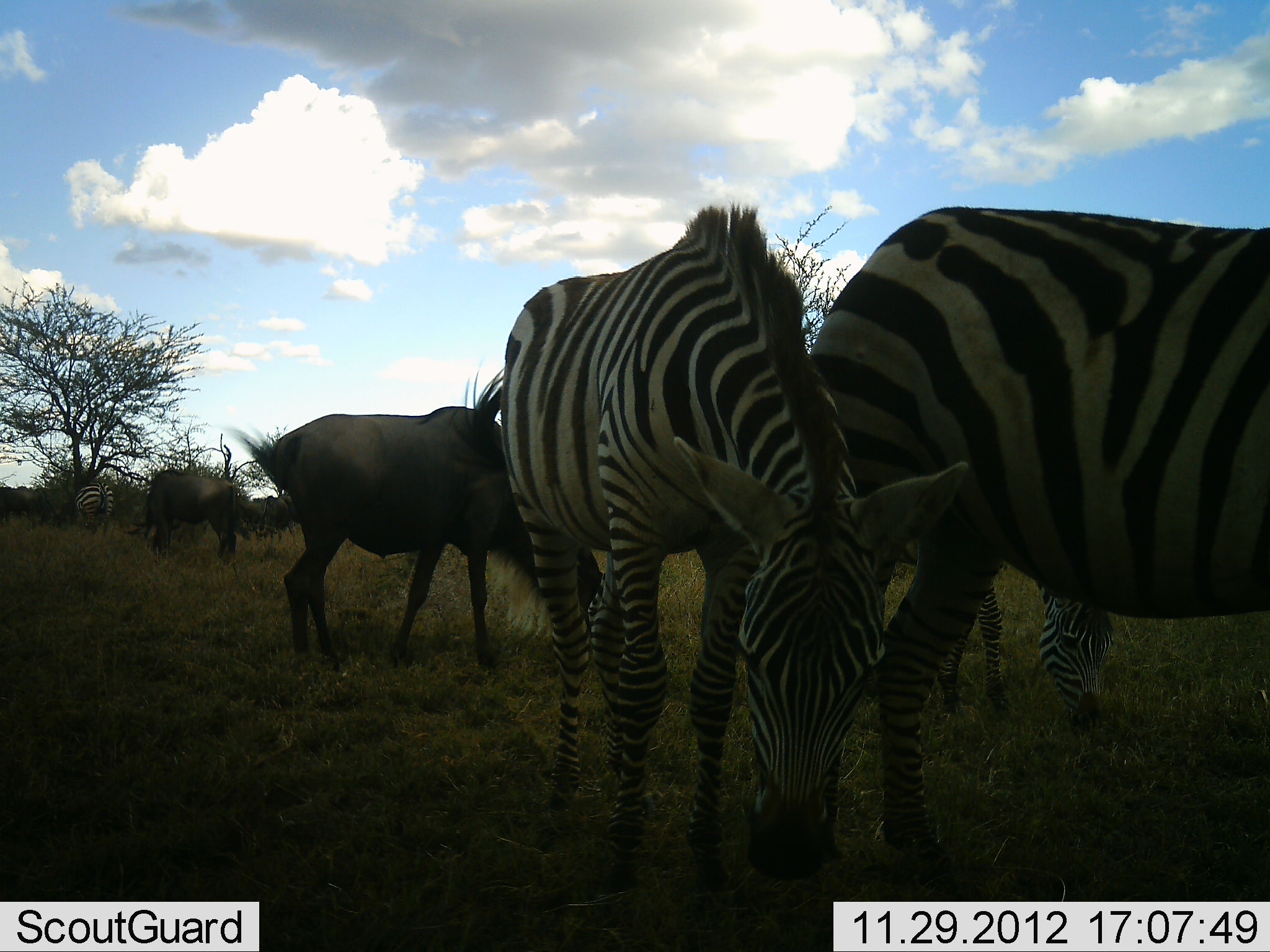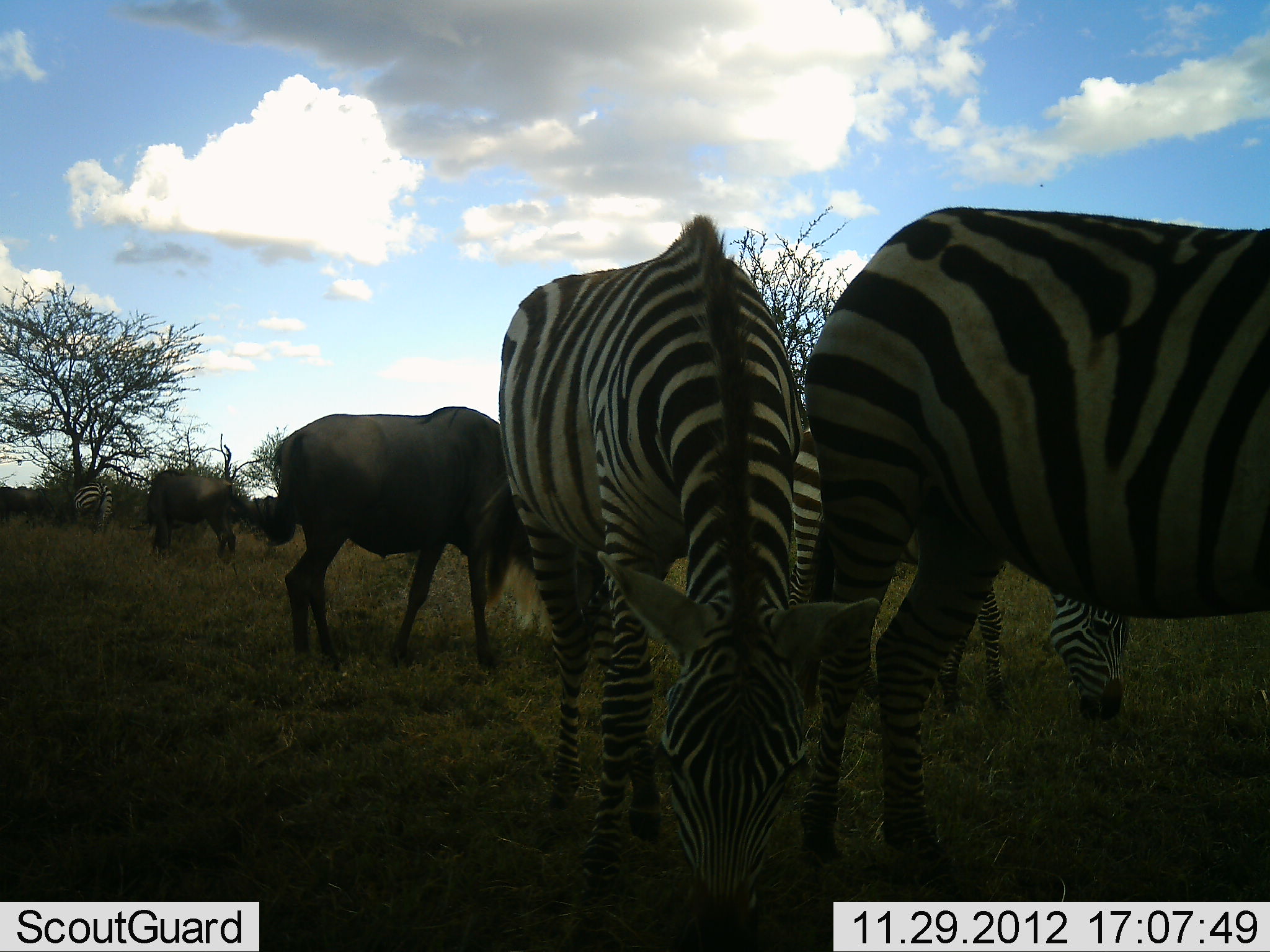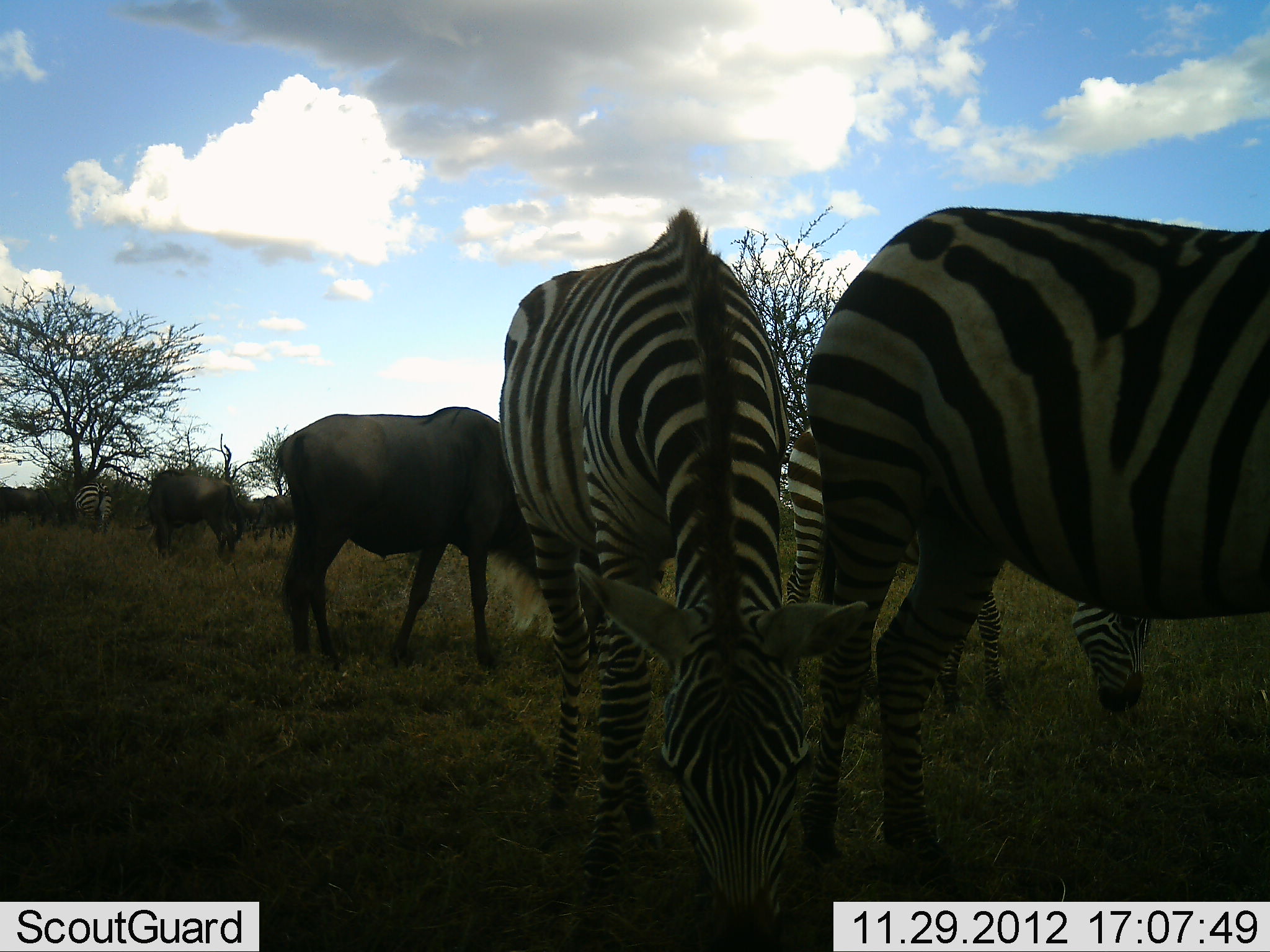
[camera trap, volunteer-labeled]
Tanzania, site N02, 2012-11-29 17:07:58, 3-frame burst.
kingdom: Animalia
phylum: Chordata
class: Mammalia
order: Artiodactyla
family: Bovidae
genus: Connochaetes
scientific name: Connochaetes taurinus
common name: blue wildebeest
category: wildebeest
Wildebeest (blue wildebeest) (Connochaetes taurinus), count 2. Behavior (volunteer vote fractions): standing 21%, resting 0%, moving 0%, interacting 0%. Young present (vote fraction): 0%. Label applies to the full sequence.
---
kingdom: Animalia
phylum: Chordata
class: Mammalia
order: Perissodactyla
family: Equidae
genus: Equus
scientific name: Equus quagga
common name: plains zebra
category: zebra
Zebra (plains zebra) (Equus quagga), count 4. Behavior (volunteer vote fractions): standing 16%, resting 0%, moving 6%, interacting 0%. Young present (vote fraction): 0%. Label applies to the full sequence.